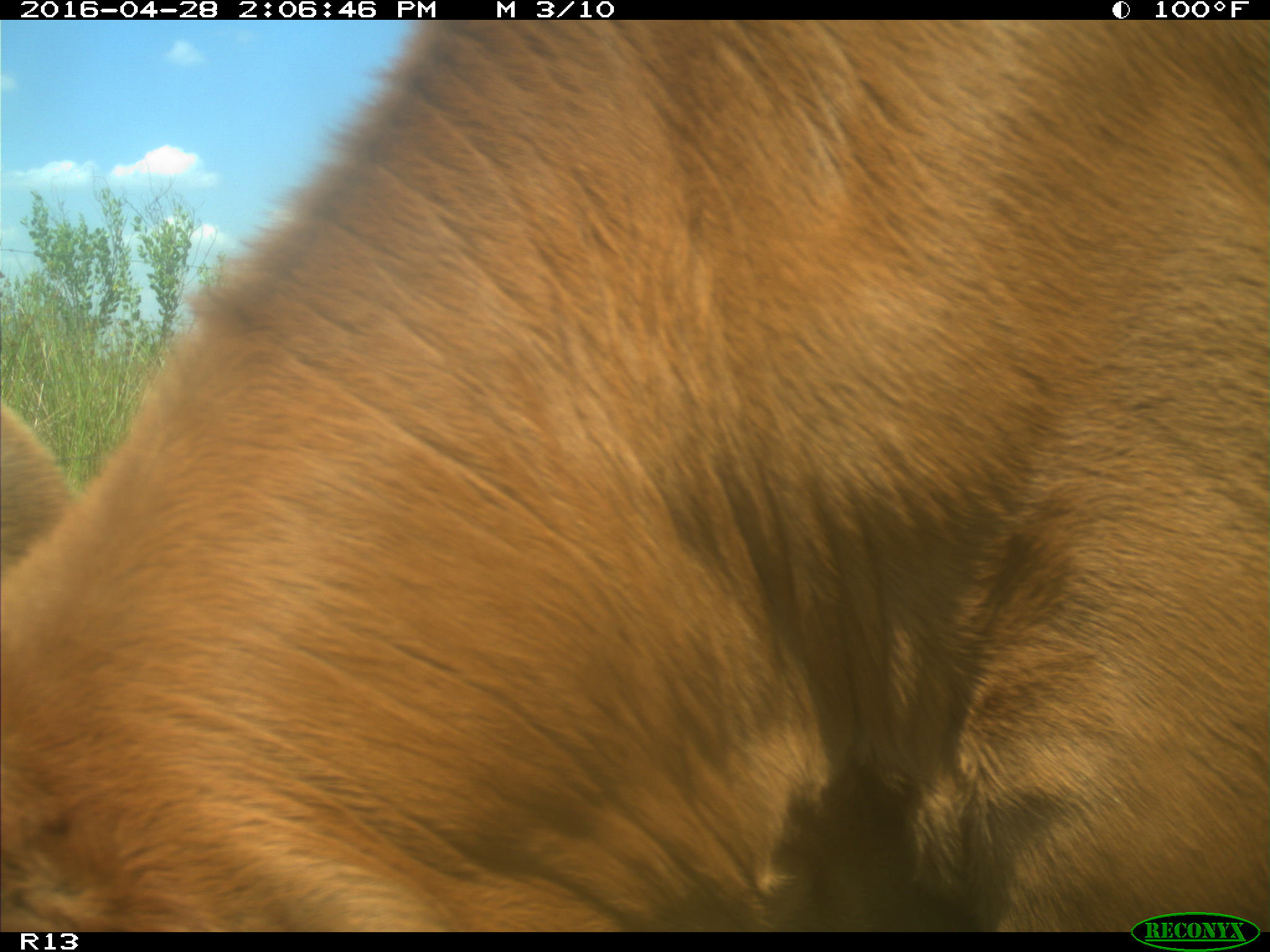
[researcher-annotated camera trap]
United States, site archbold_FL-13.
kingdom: Animalia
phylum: Chordata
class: Mammalia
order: Artiodactyla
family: Bovidae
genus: Bos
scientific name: Bos taurus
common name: domestic cow